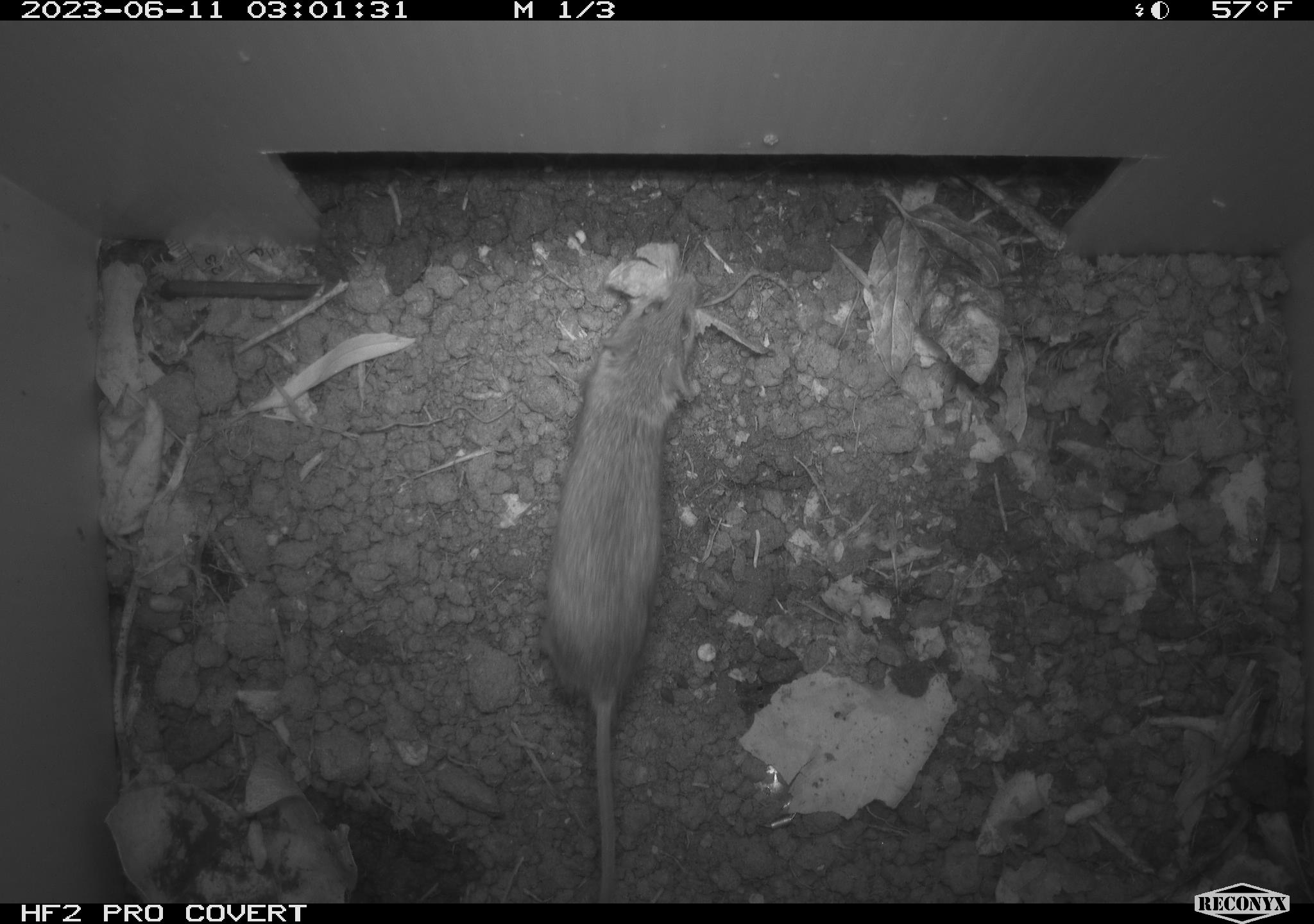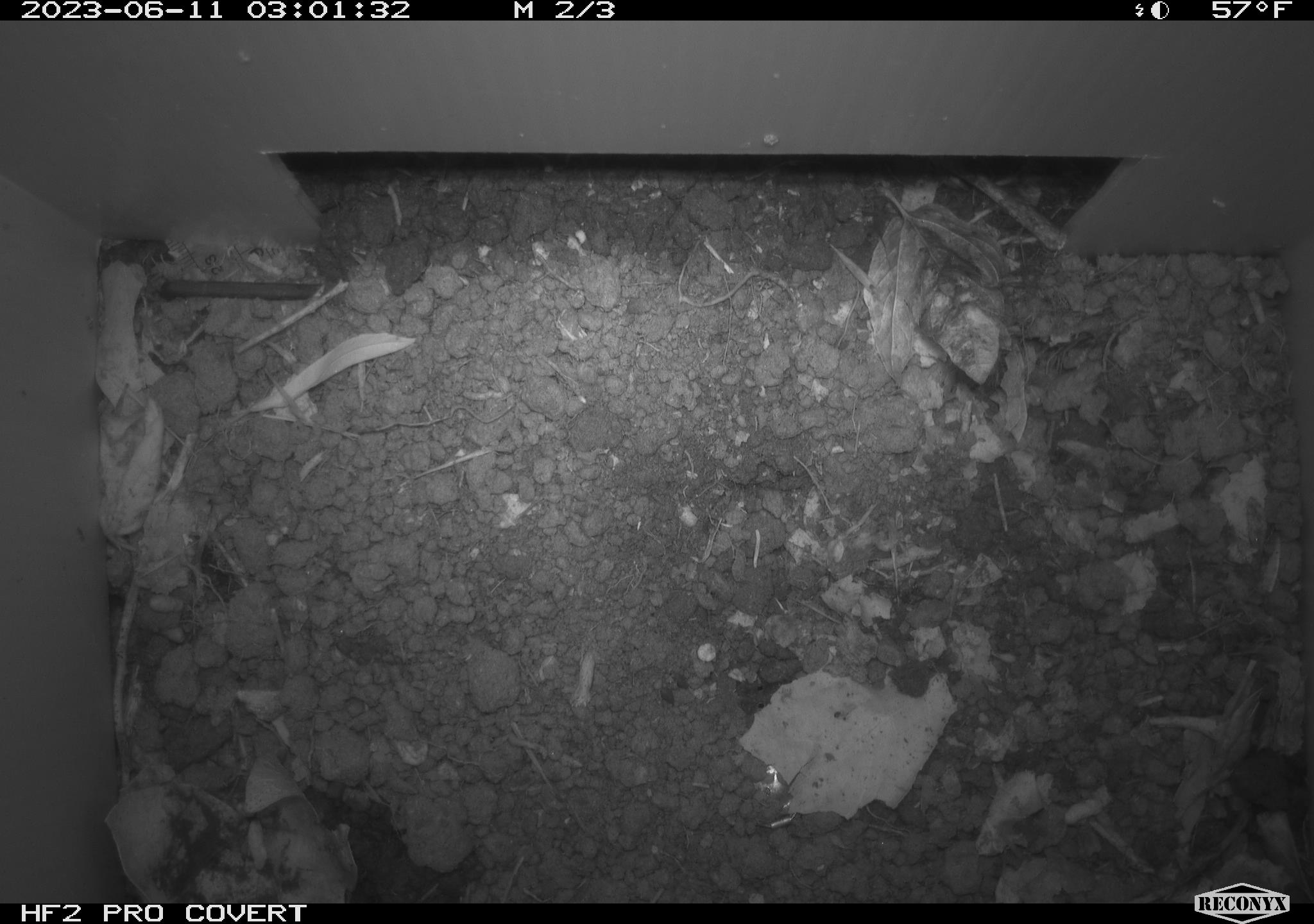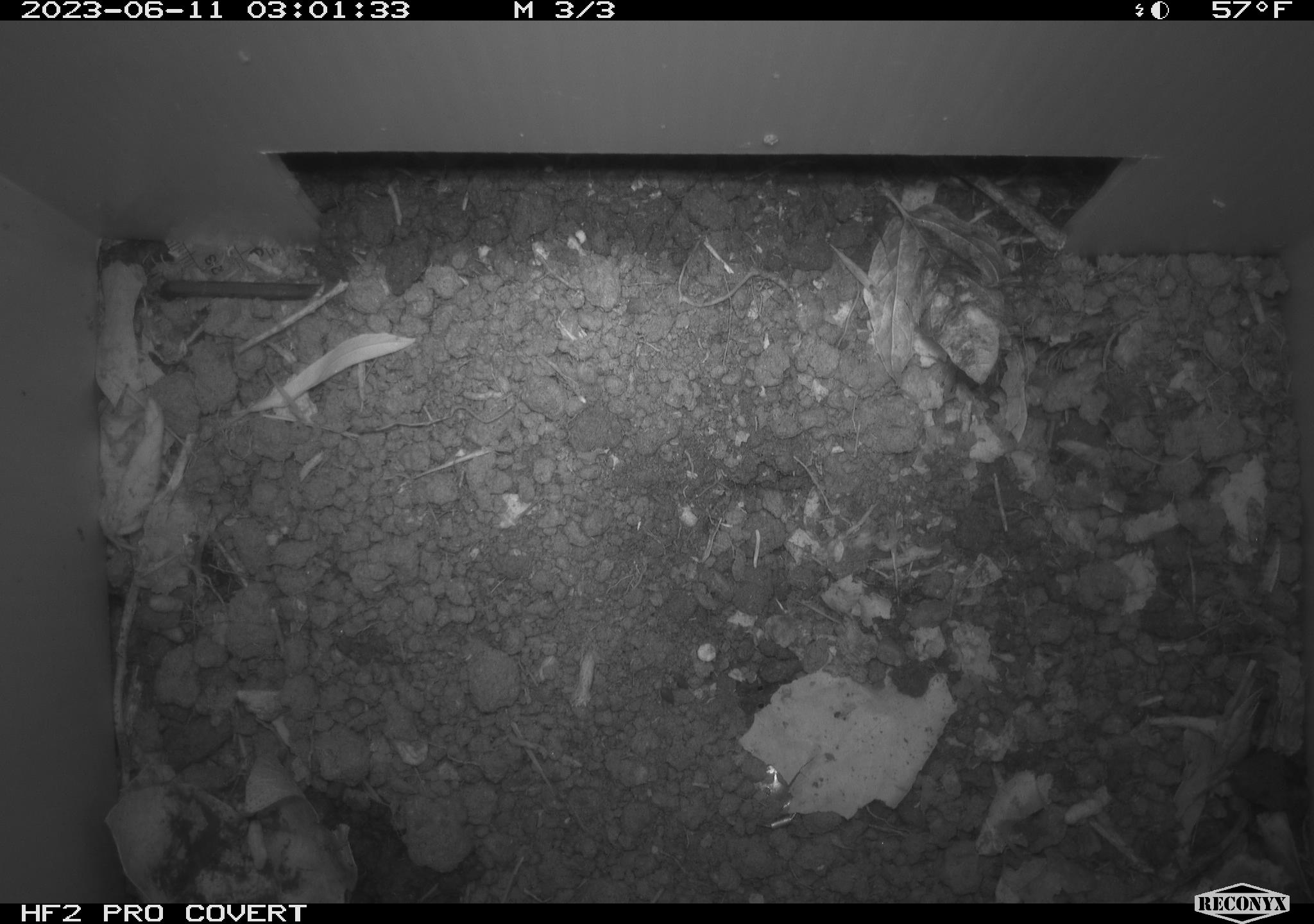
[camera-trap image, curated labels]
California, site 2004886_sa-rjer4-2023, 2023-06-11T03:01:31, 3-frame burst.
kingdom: Animalia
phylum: Chordata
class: Mammalia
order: Rodentia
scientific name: Rodentia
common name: mouse species